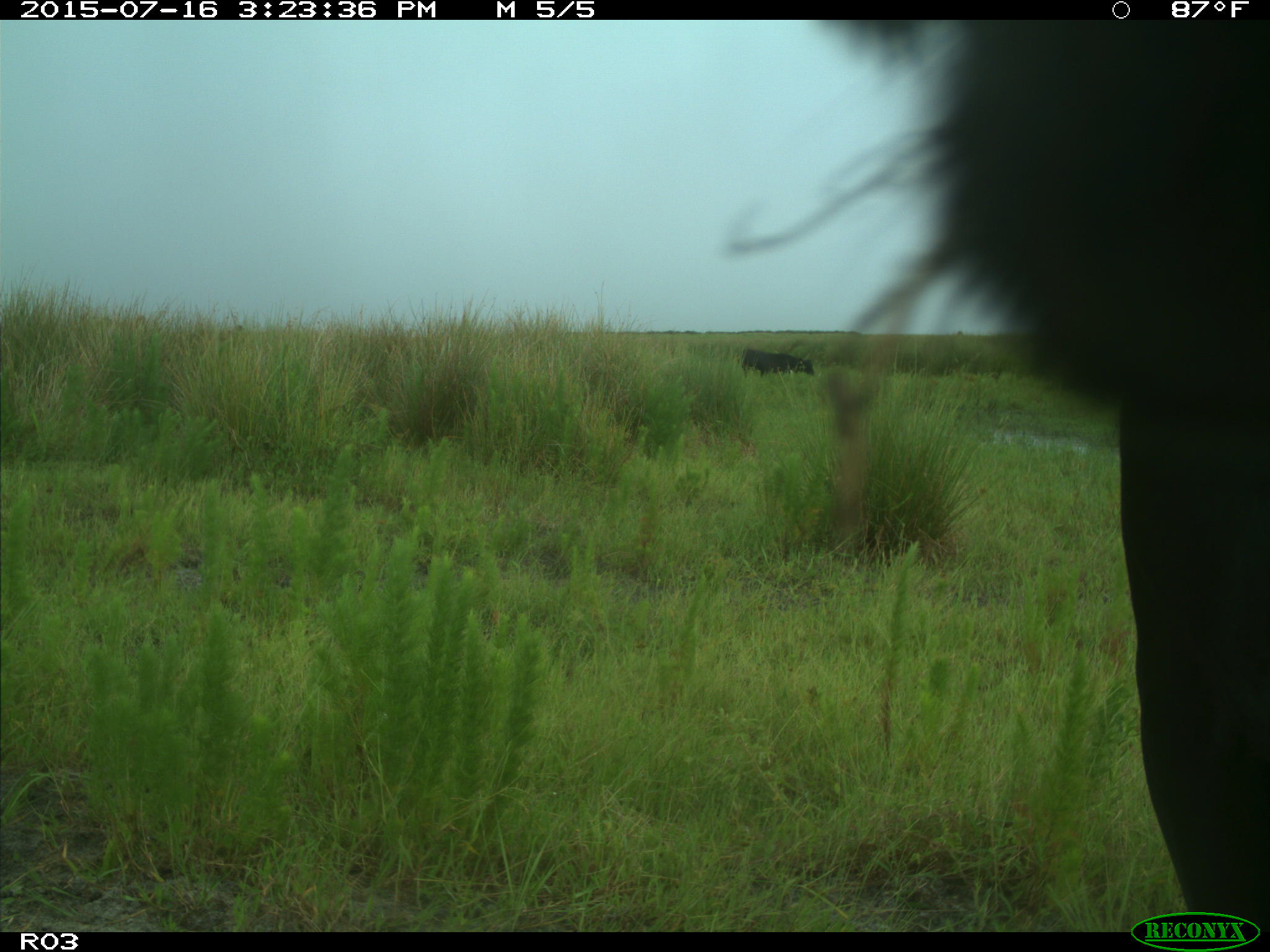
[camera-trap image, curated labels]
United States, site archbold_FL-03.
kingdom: Animalia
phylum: Chordata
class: Mammalia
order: Artiodactyla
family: Bovidae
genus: Bos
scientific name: Bos taurus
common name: domestic cow